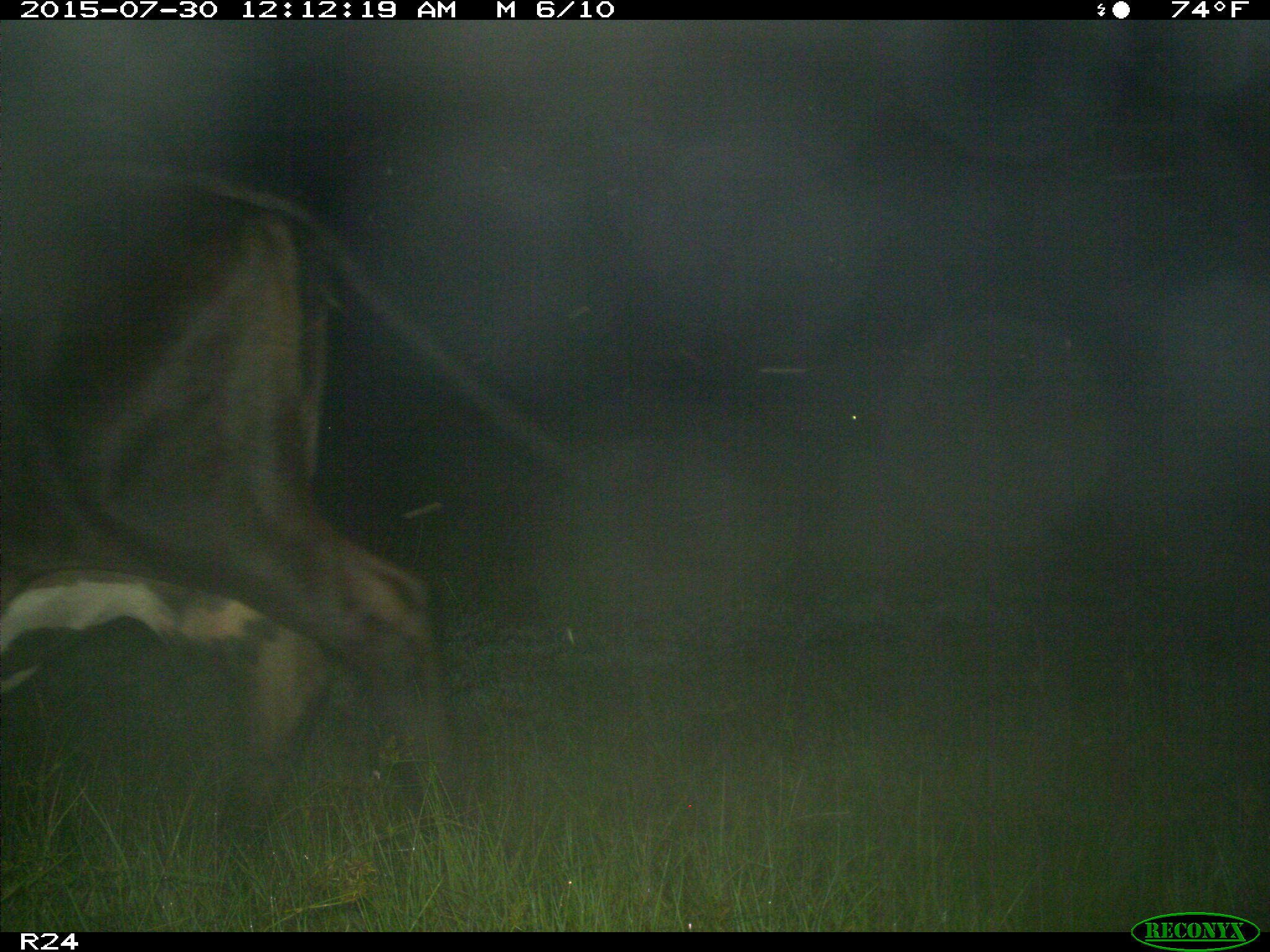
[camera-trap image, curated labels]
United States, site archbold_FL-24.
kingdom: Animalia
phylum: Chordata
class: Mammalia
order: Artiodactyla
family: Bovidae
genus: Bos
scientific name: Bos taurus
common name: domestic cow